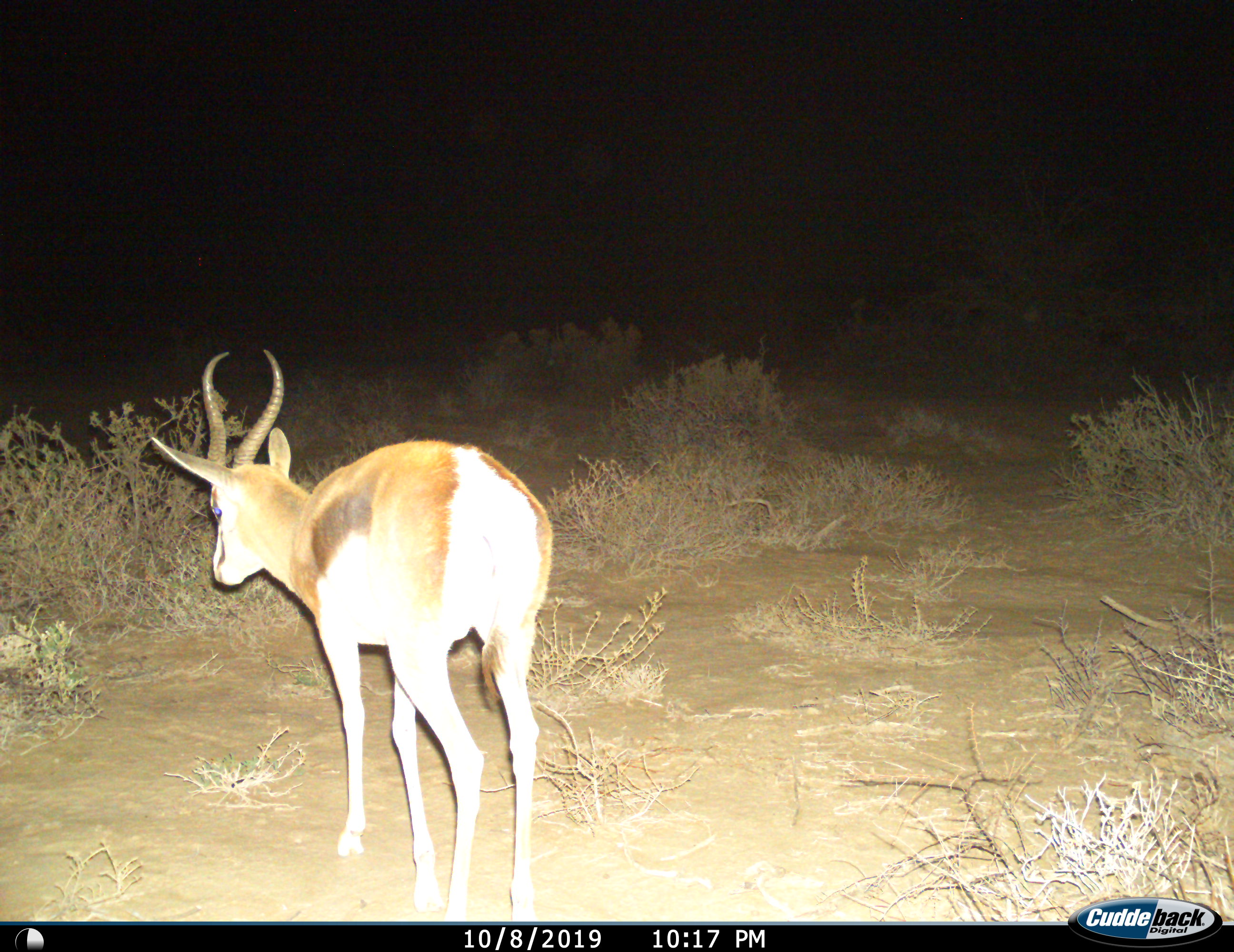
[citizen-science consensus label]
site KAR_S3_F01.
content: unidentified animal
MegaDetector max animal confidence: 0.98